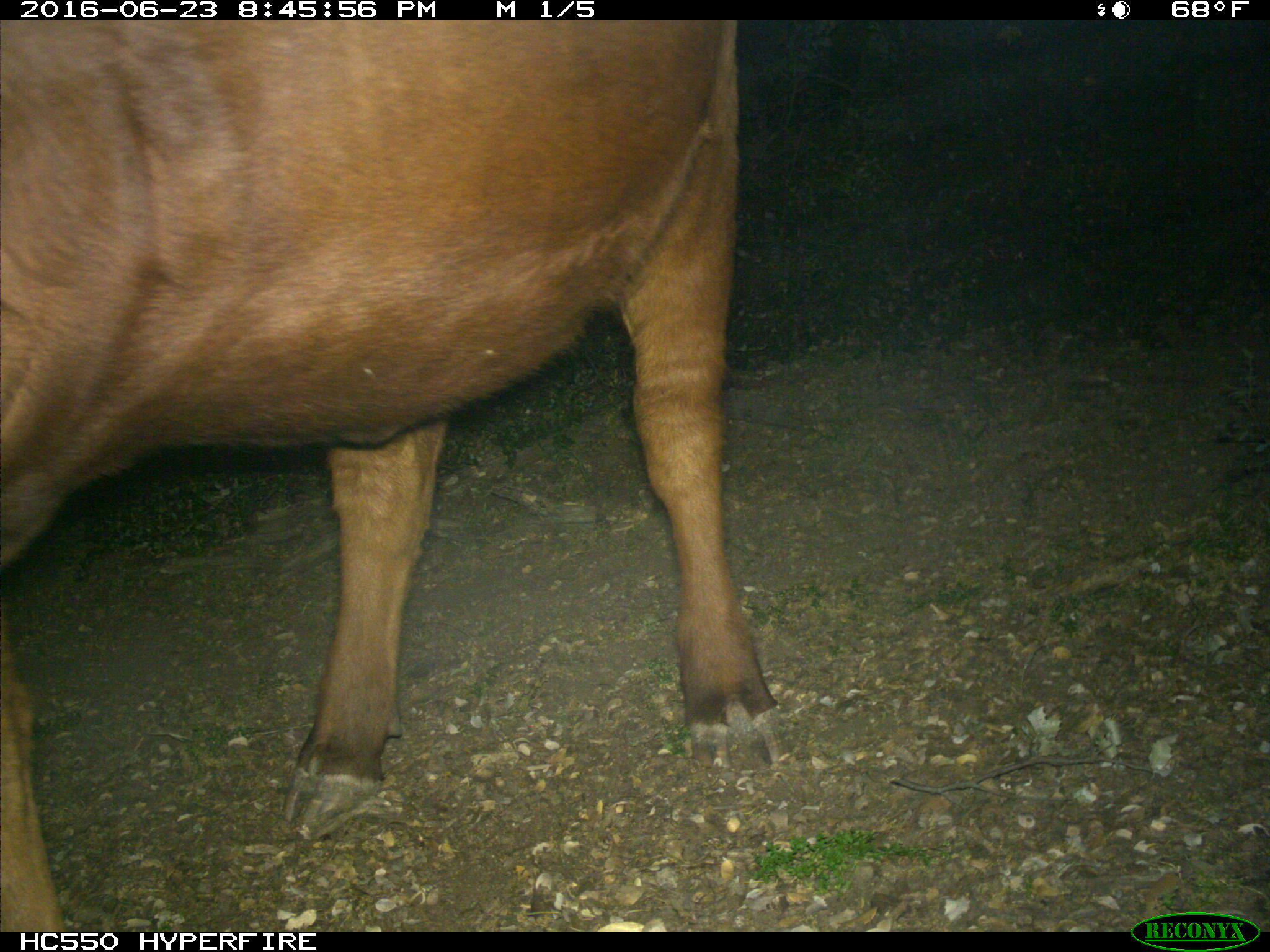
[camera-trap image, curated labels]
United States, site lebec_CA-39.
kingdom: Animalia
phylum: Chordata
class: Mammalia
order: Artiodactyla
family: Bovidae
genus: Bos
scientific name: Bos taurus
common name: domestic cow